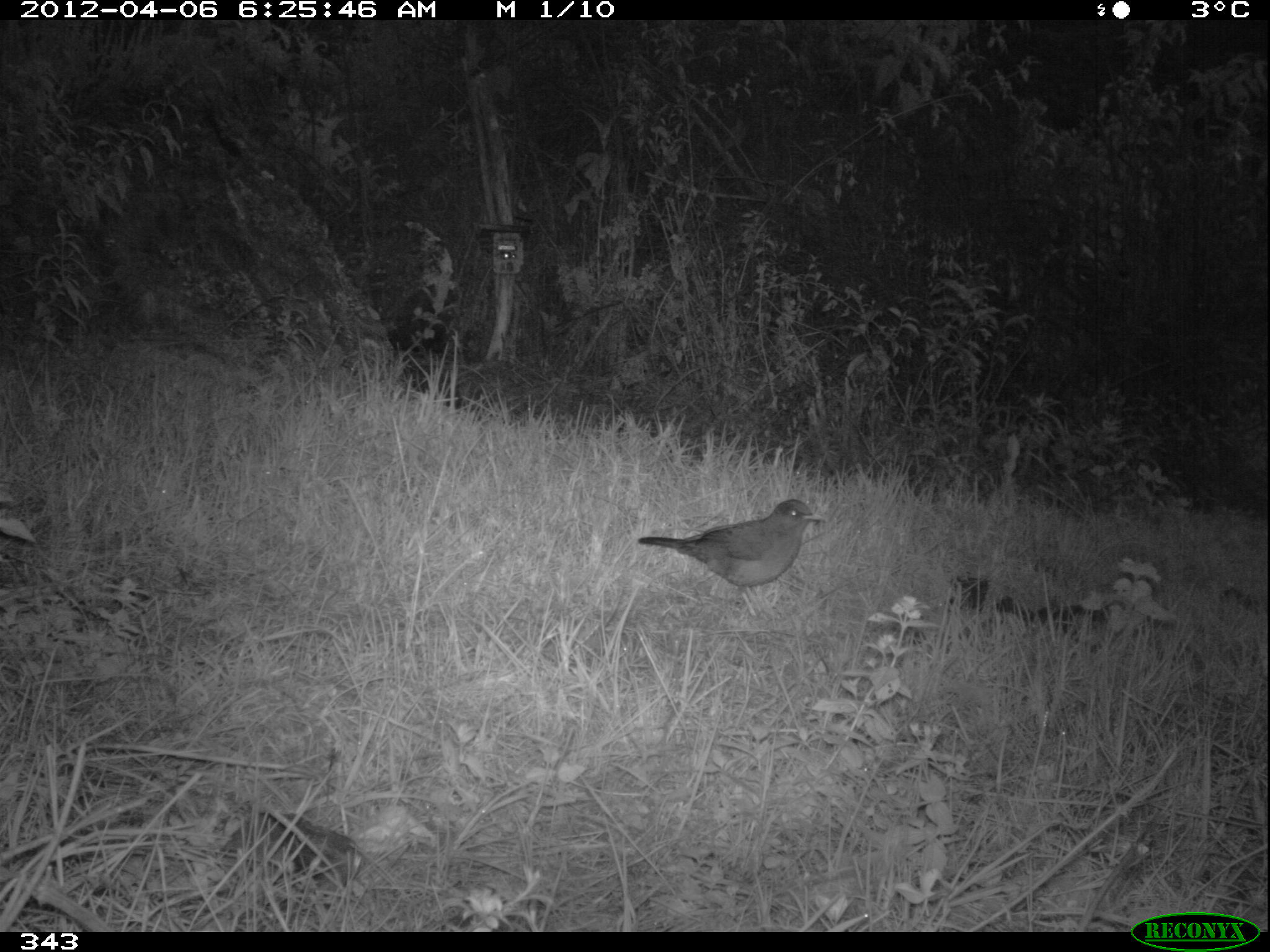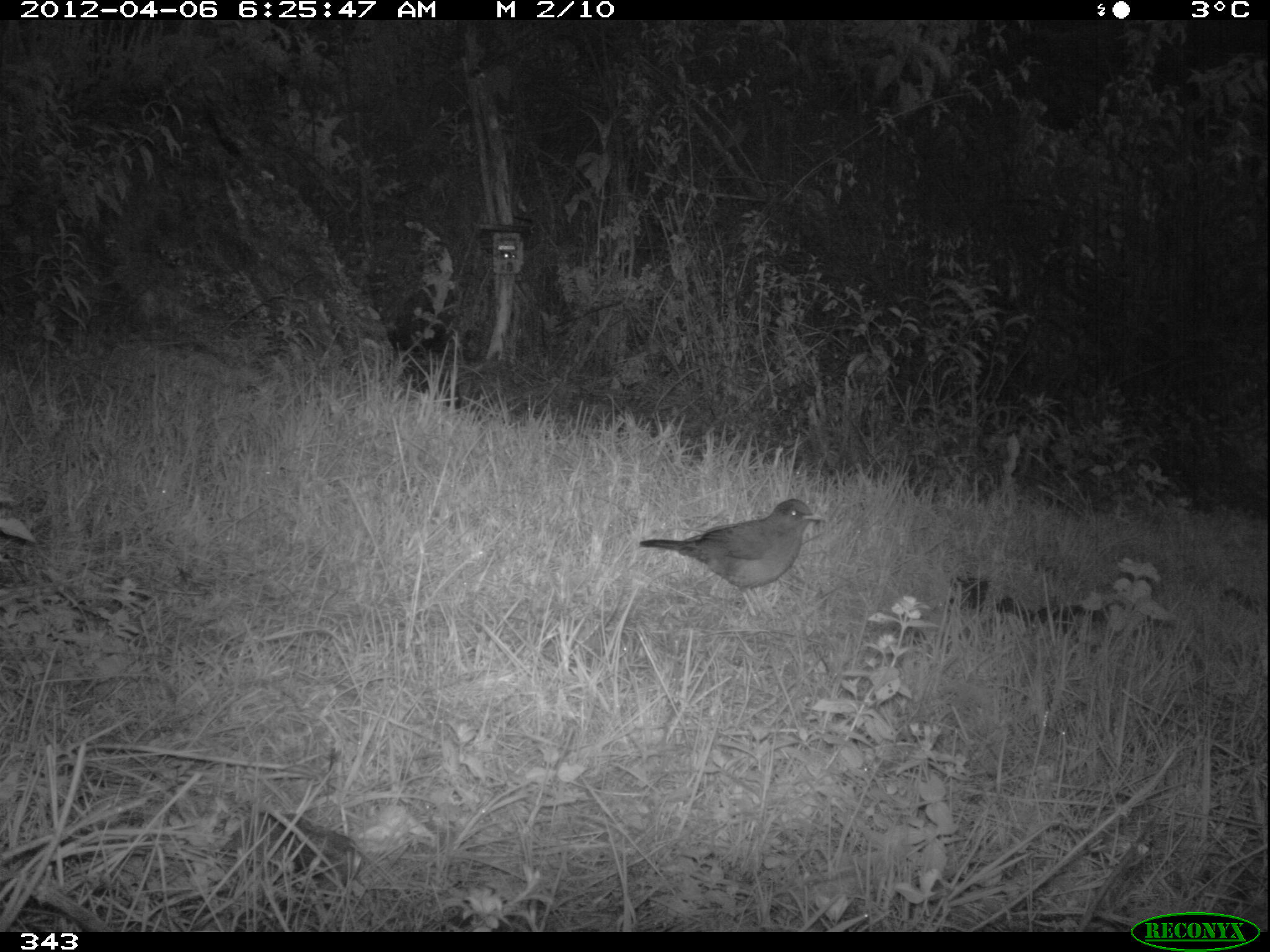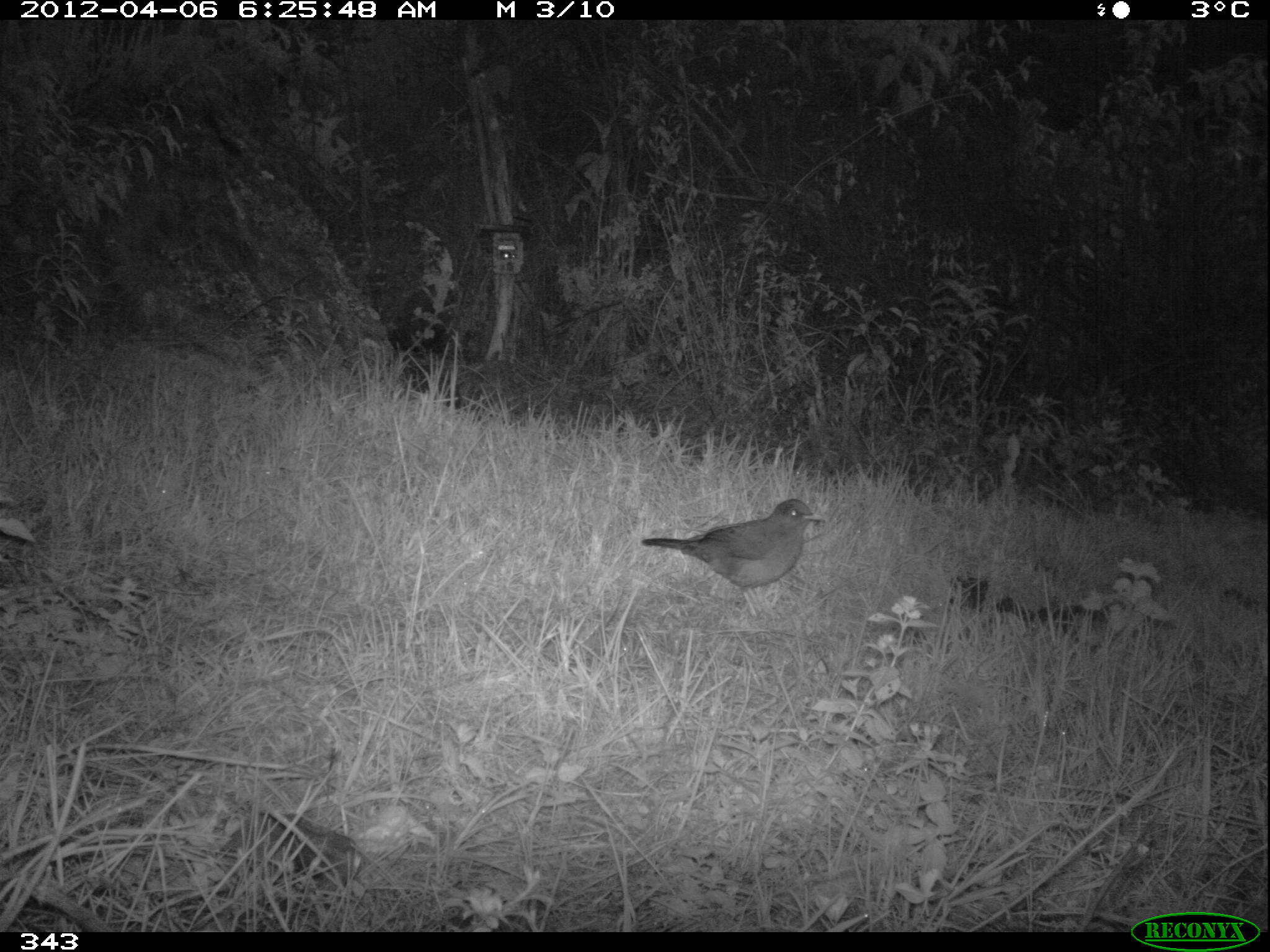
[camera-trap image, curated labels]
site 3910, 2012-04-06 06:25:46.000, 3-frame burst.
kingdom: Animalia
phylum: Chordata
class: Aves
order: Passeriformes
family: Turdidae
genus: Turdus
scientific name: Turdus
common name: true thrushes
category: turdus sp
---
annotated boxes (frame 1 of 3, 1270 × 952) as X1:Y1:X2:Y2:
turdus sp: 637:498:828:617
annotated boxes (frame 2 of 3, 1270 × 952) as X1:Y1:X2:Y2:
turdus sp: 638:498:824:617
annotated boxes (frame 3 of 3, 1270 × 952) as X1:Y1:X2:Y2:
turdus sp: 640:498:824:616